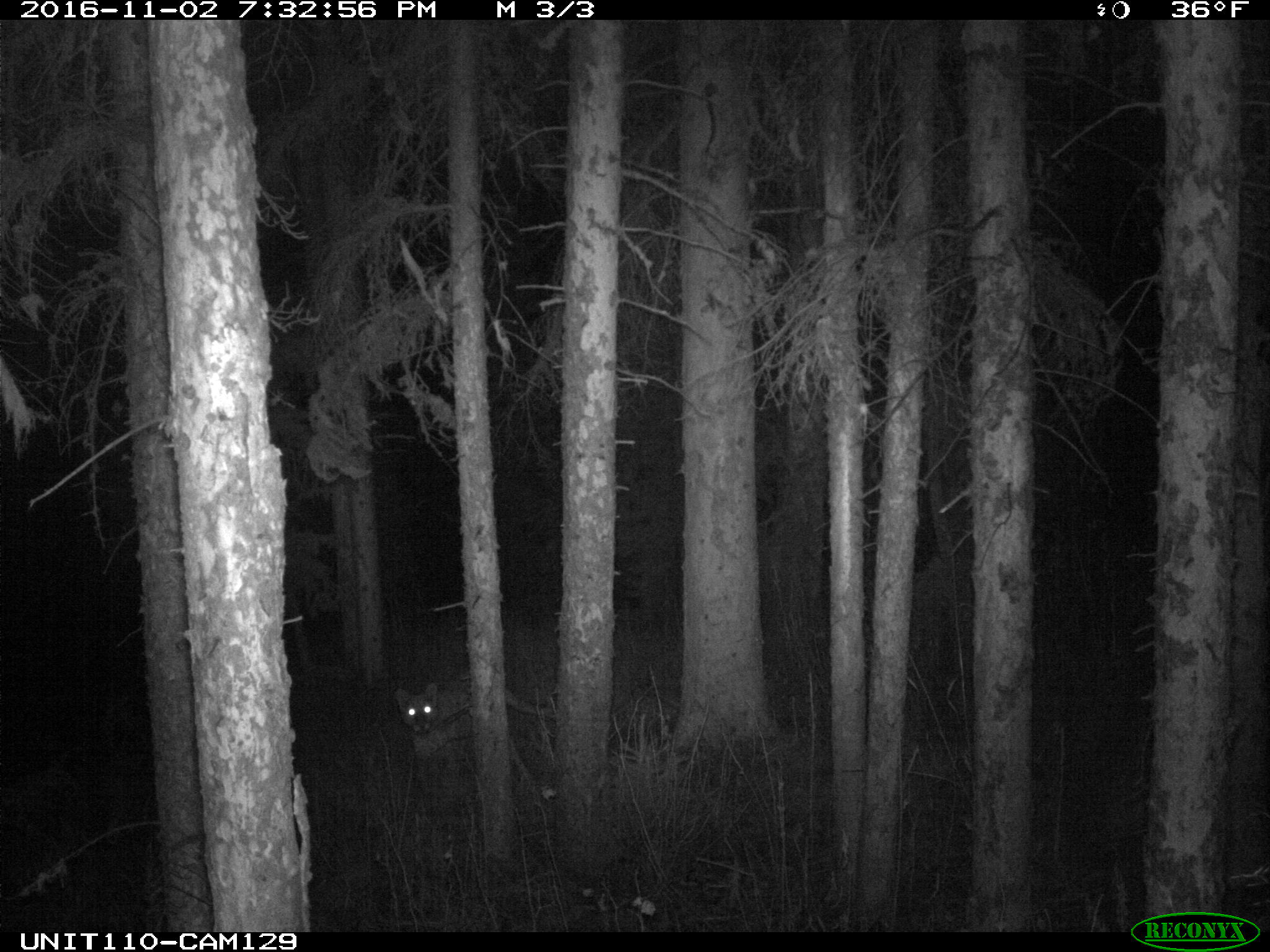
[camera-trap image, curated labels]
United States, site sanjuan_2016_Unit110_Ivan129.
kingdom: Animalia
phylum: Chordata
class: Mammalia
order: Carnivora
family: Felidae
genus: Puma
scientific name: Puma concolor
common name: mountain lion